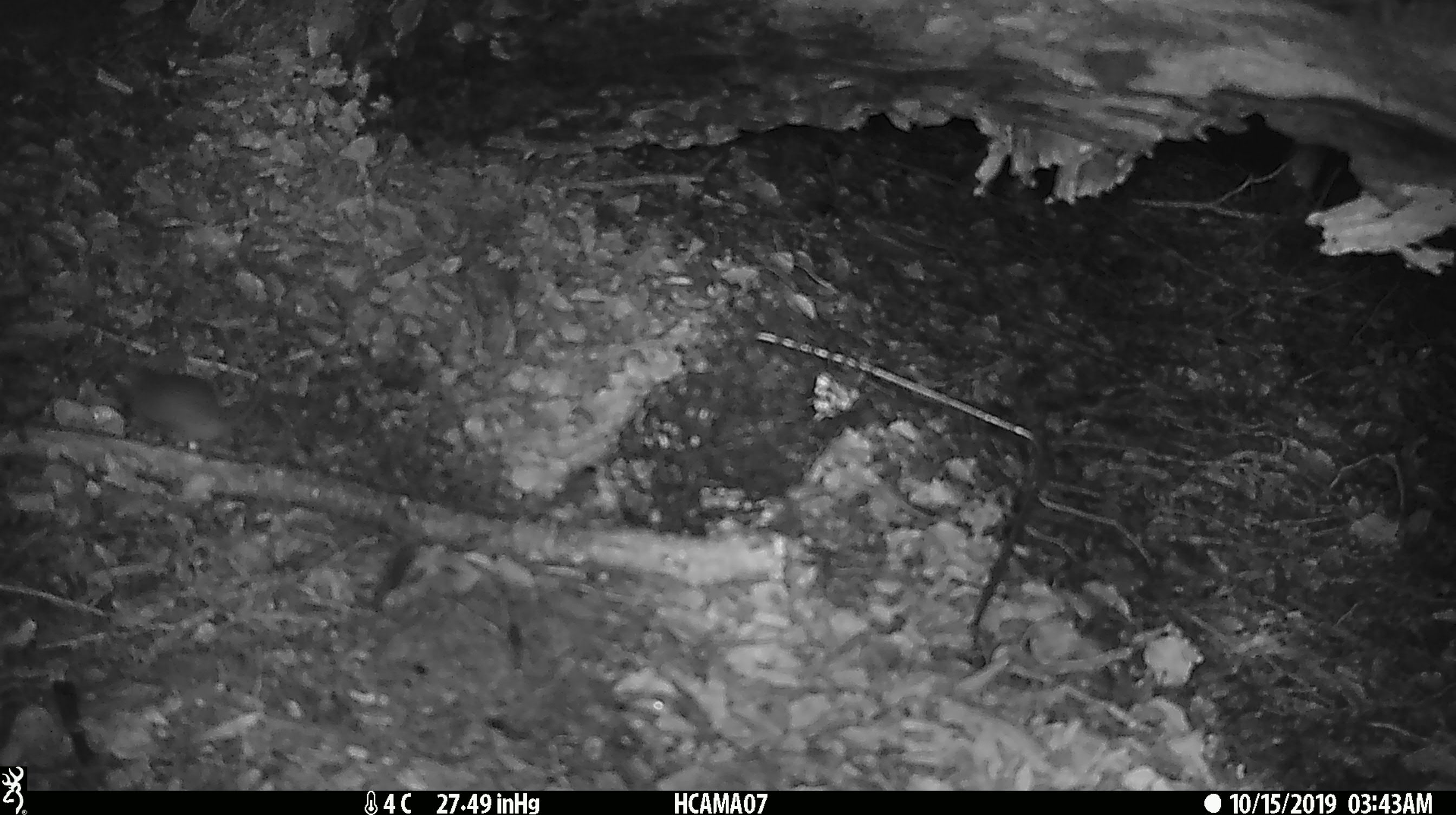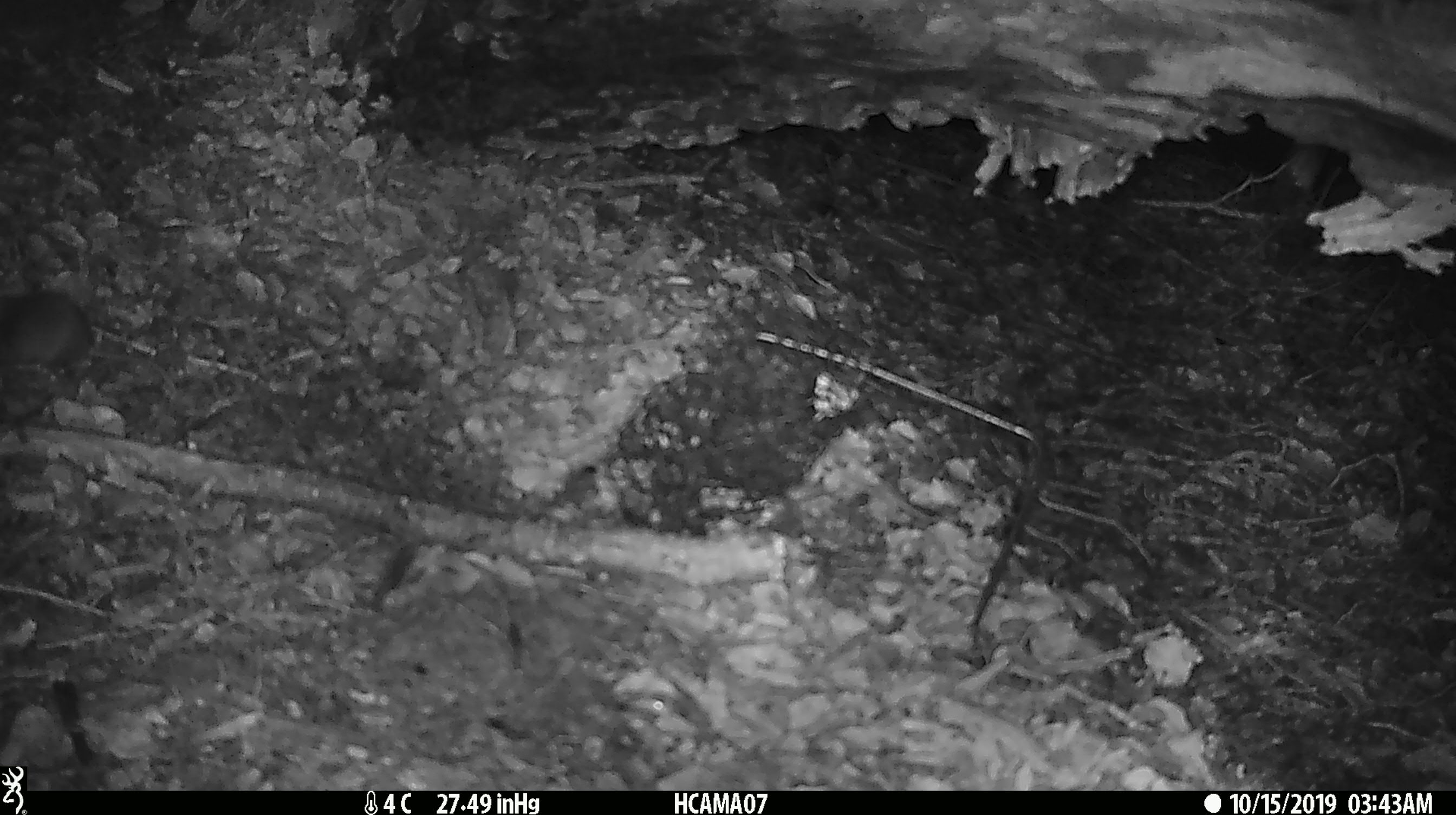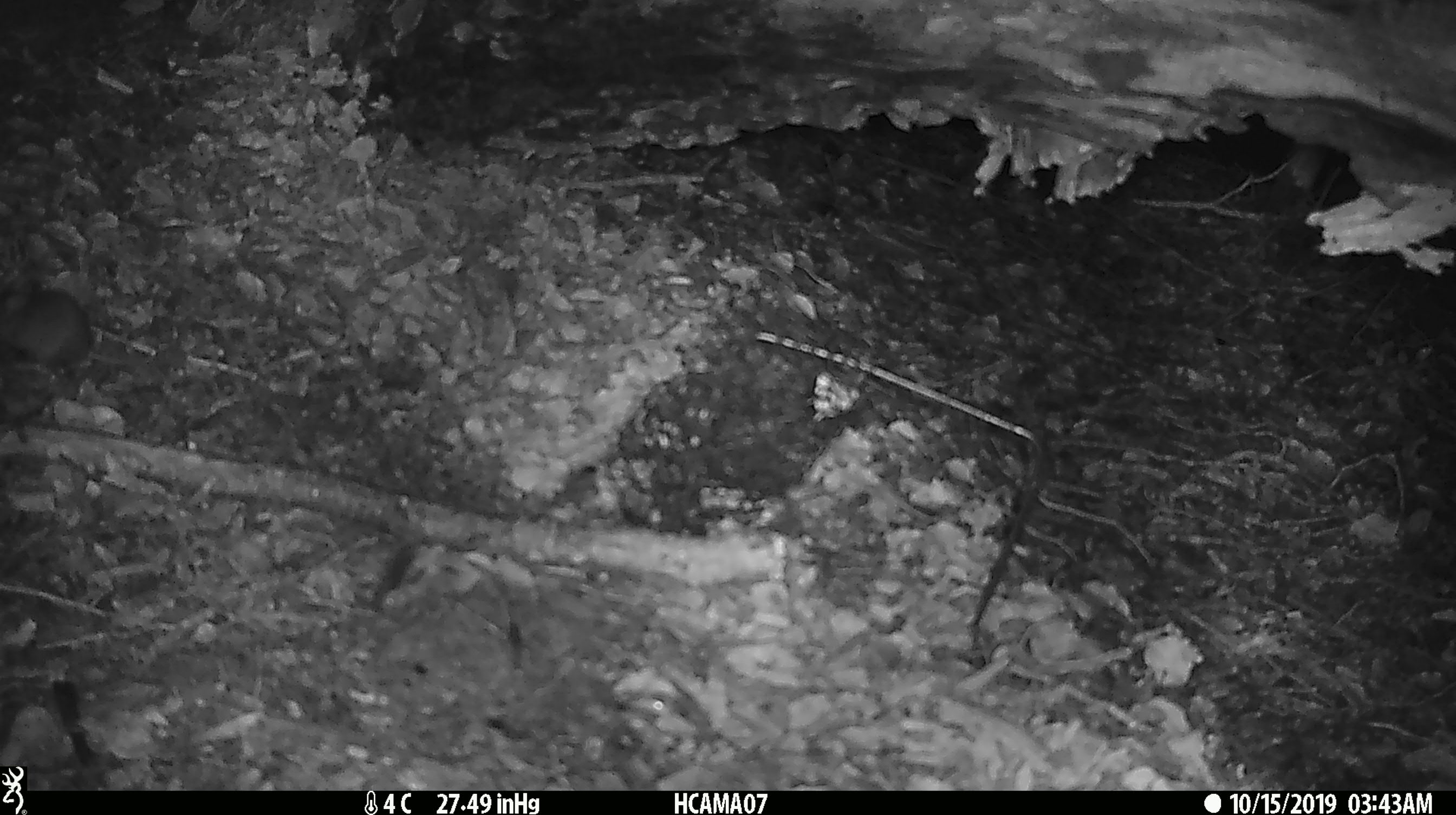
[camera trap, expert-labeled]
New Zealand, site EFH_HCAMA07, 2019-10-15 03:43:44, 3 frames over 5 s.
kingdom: Animalia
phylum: Chordata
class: Mammalia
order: Rodentia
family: Muridae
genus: Mus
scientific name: Mus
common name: mouse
Mouse (Mus).